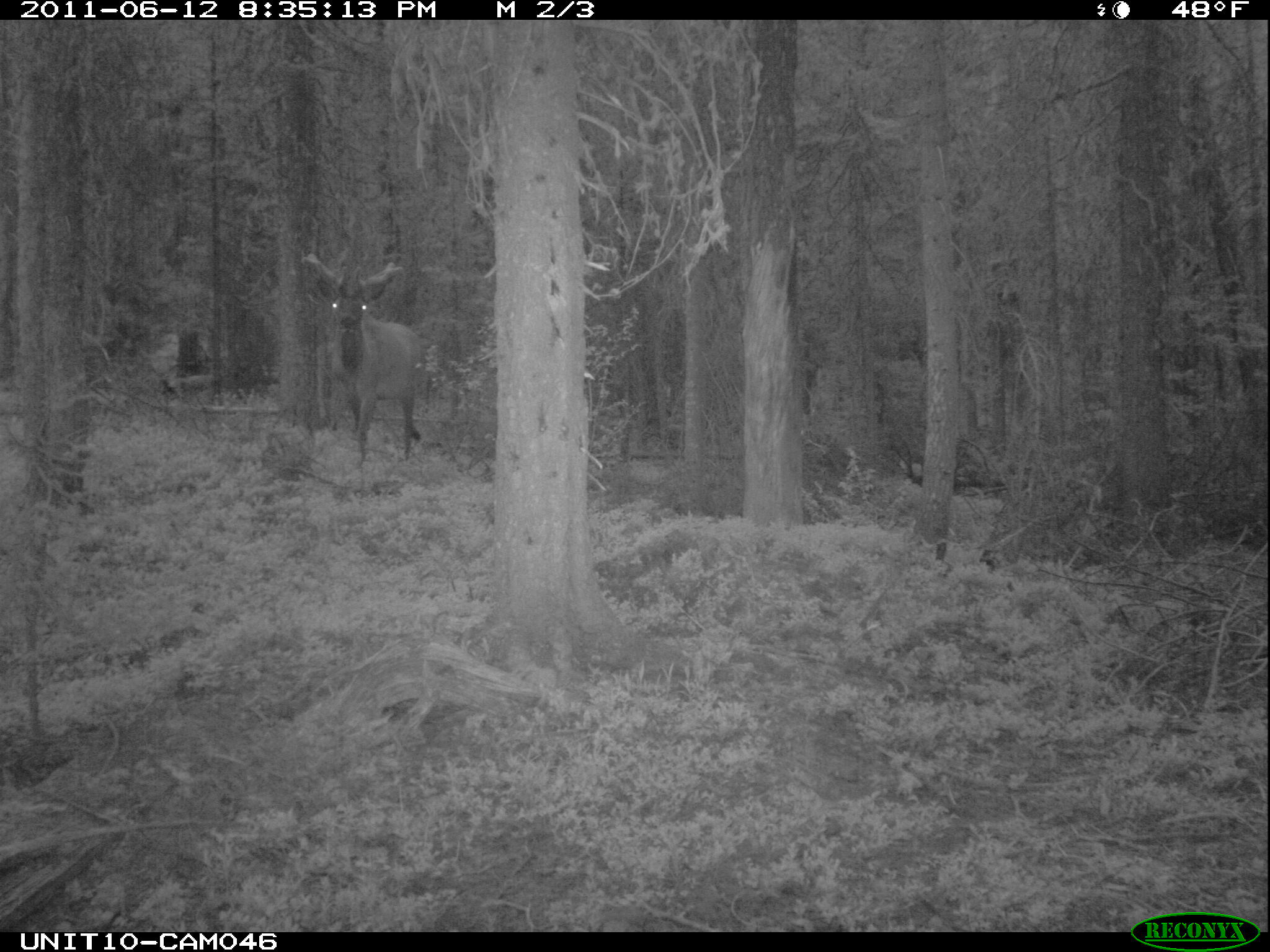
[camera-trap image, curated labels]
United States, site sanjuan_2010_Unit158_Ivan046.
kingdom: Animalia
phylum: Chordata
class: Mammalia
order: Artiodactyla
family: Cervidae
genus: Cervus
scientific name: Cervus elaphus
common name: red deer